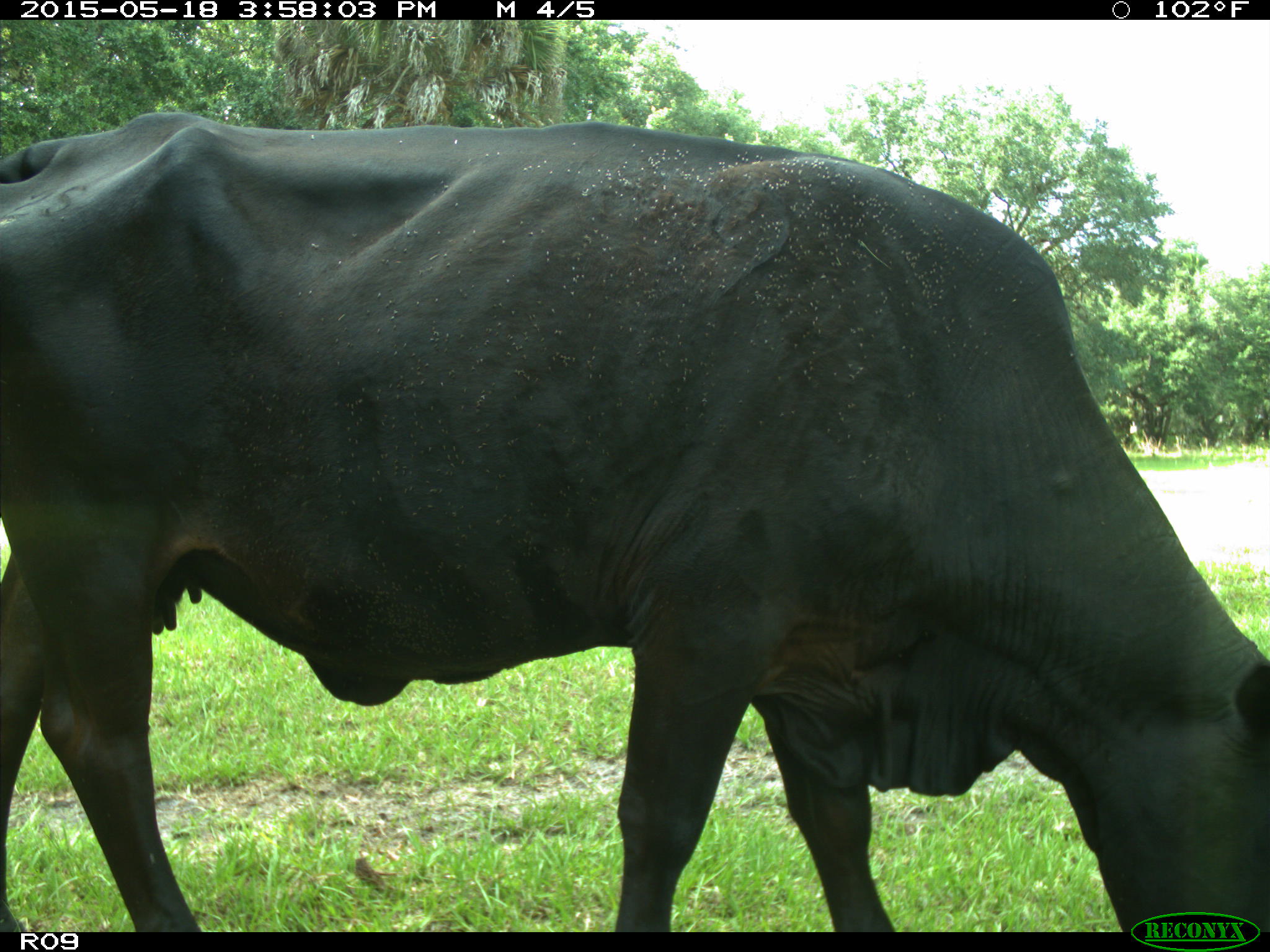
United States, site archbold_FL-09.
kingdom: Animalia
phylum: Chordata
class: Mammalia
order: Artiodactyla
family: Bovidae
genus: Bos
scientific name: Bos taurus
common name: domestic cow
Bos taurus (domestic cow).